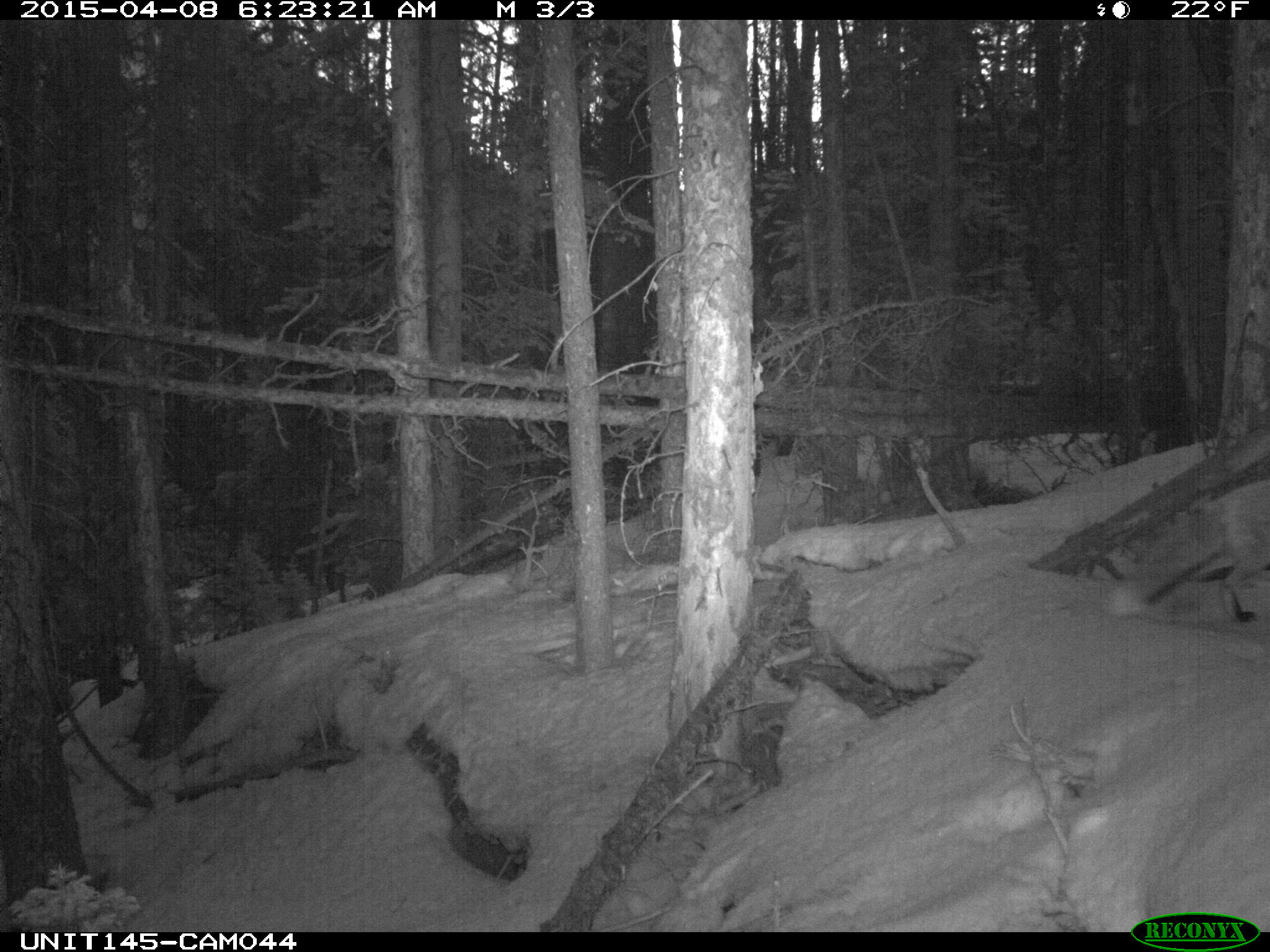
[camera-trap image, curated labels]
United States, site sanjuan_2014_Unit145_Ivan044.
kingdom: Animalia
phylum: Chordata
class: Mammalia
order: Carnivora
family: Canidae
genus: Vulpes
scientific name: Vulpes vulpes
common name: red fox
Vulpes vulpes (red fox).